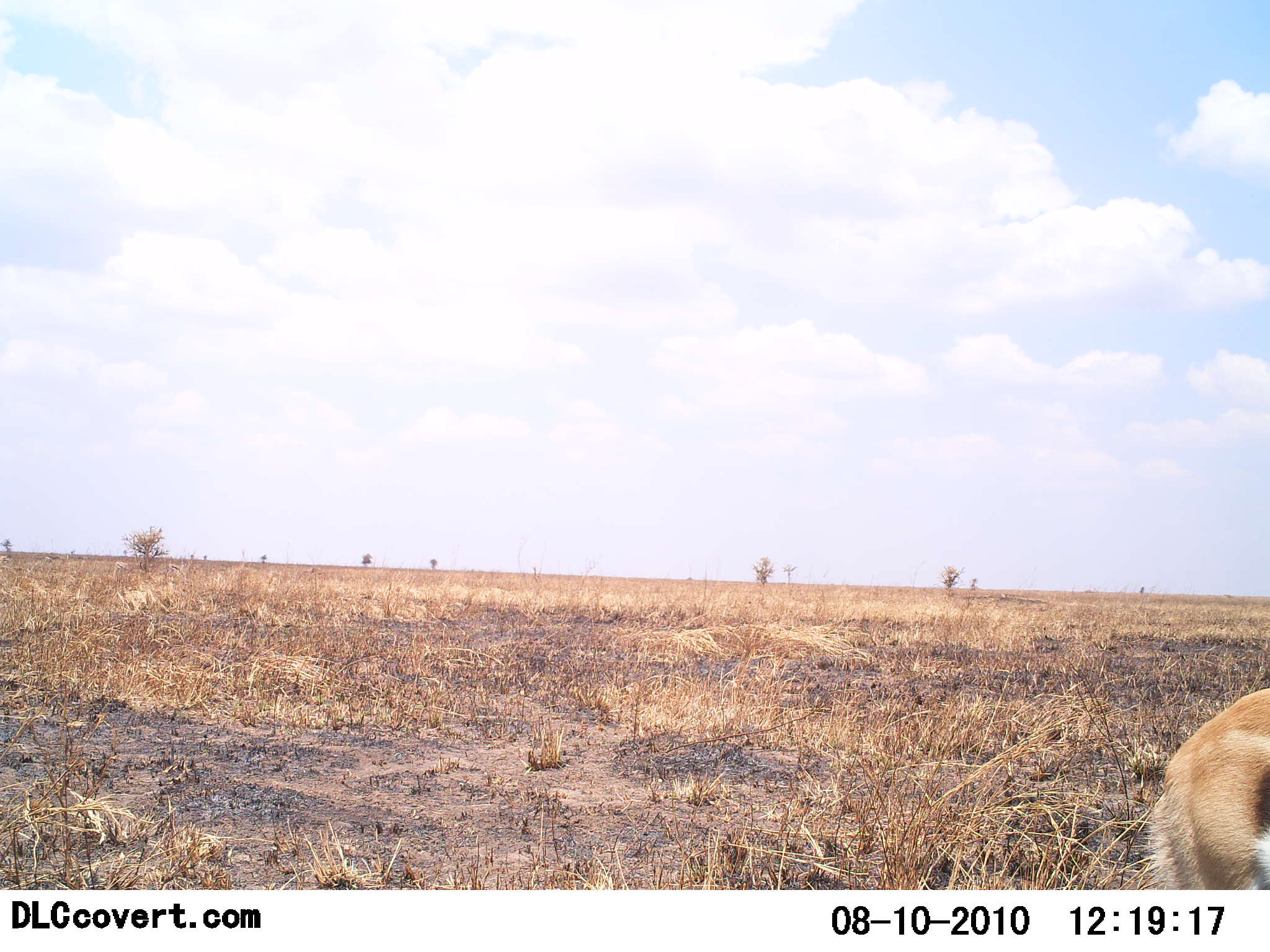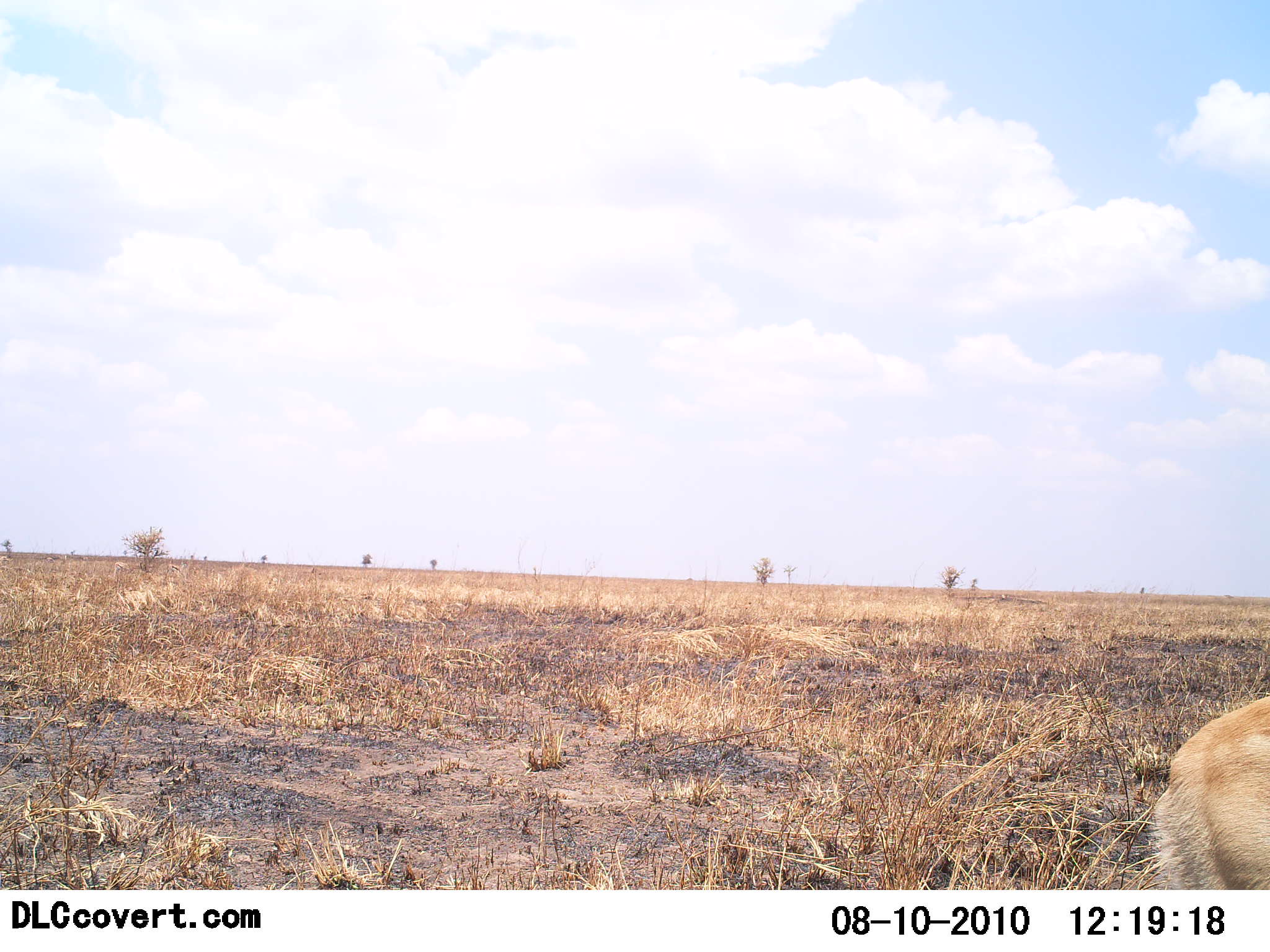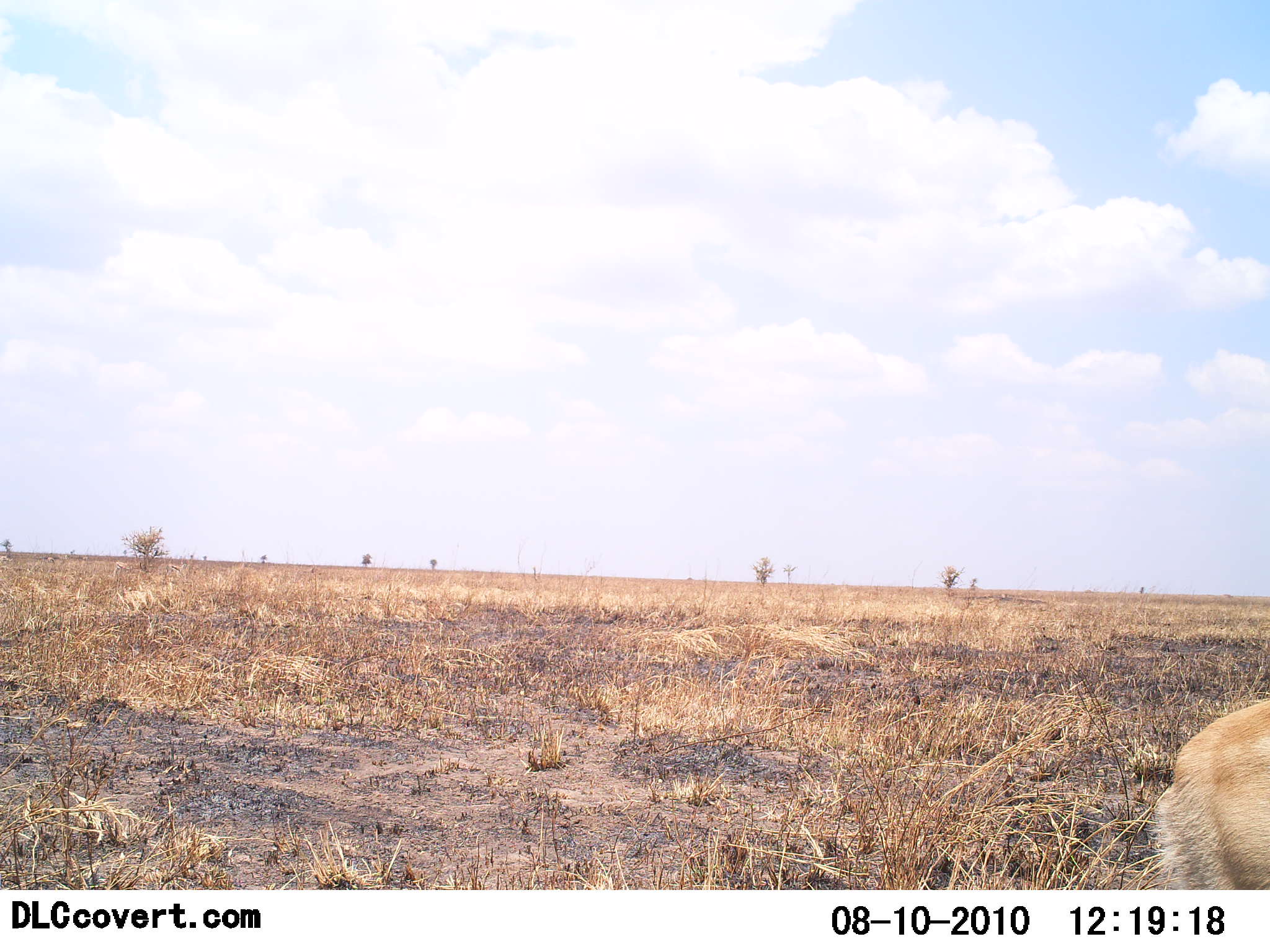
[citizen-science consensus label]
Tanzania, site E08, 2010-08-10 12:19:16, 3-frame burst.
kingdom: Animalia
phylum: Chordata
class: Mammalia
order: Artiodactyla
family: Bovidae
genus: Eudorcas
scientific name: Eudorcas thomsonii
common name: thomson's gazelle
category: gazellethomsons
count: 1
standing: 93%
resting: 0%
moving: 0%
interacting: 0%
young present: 0%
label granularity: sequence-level